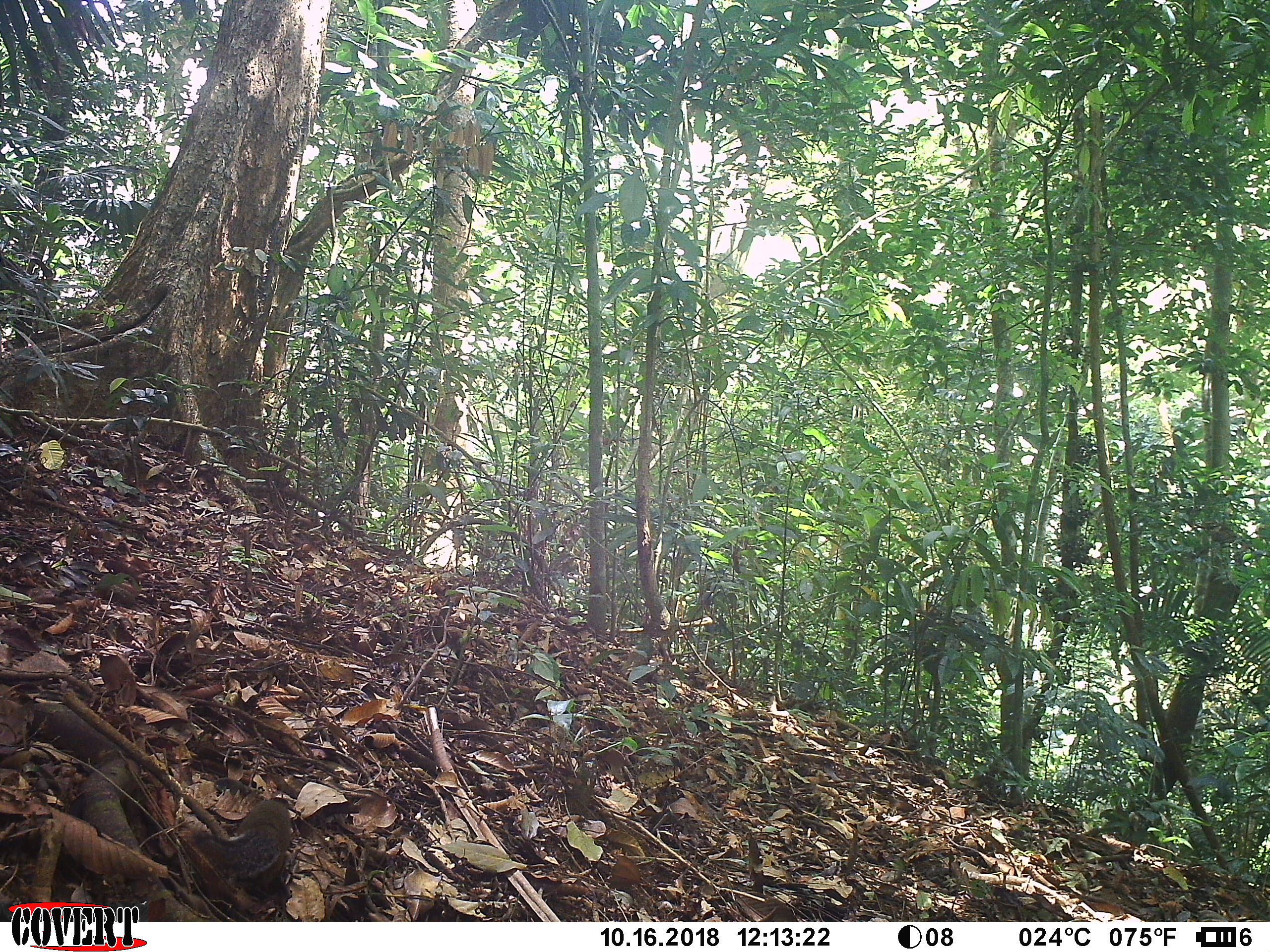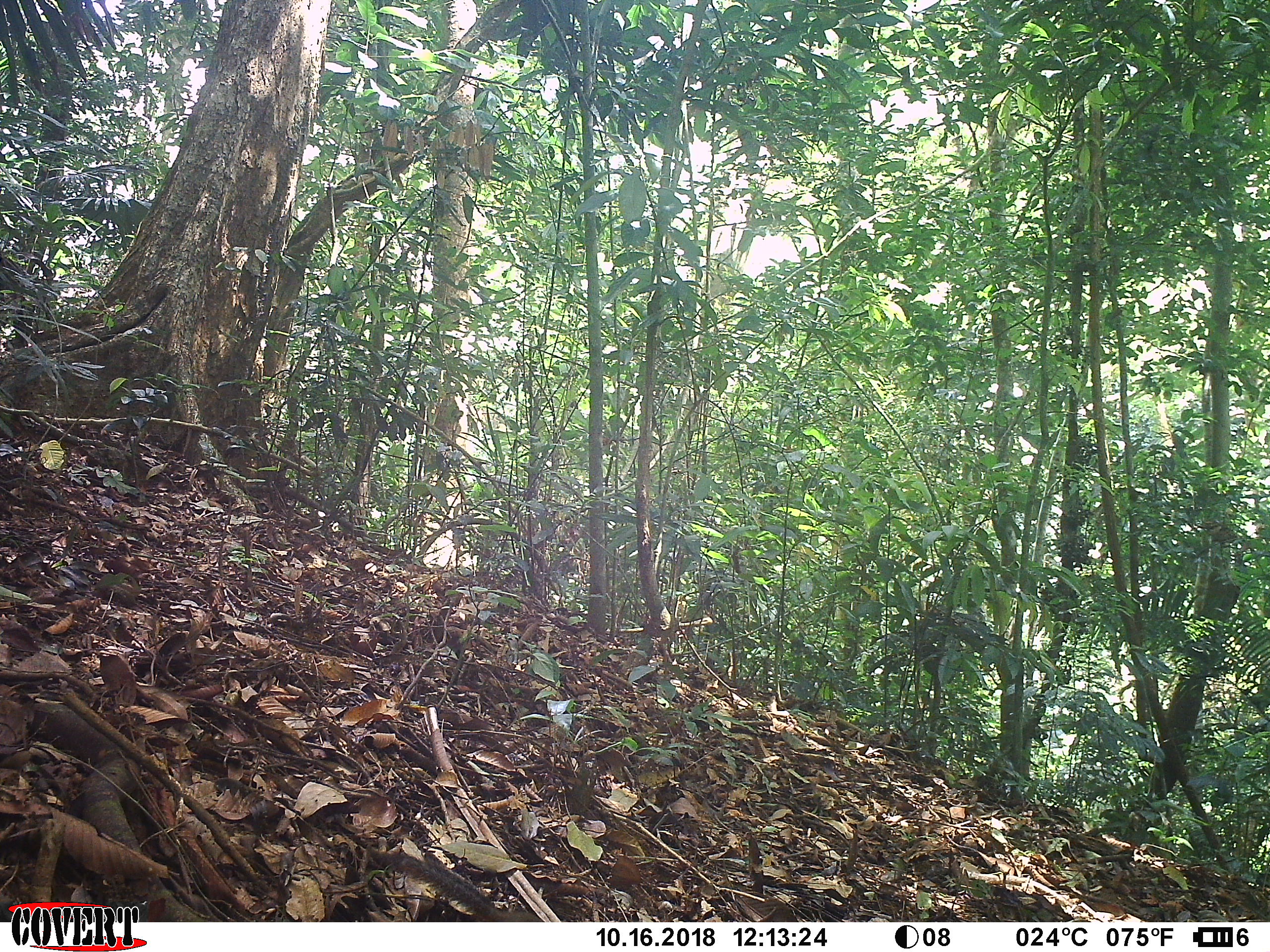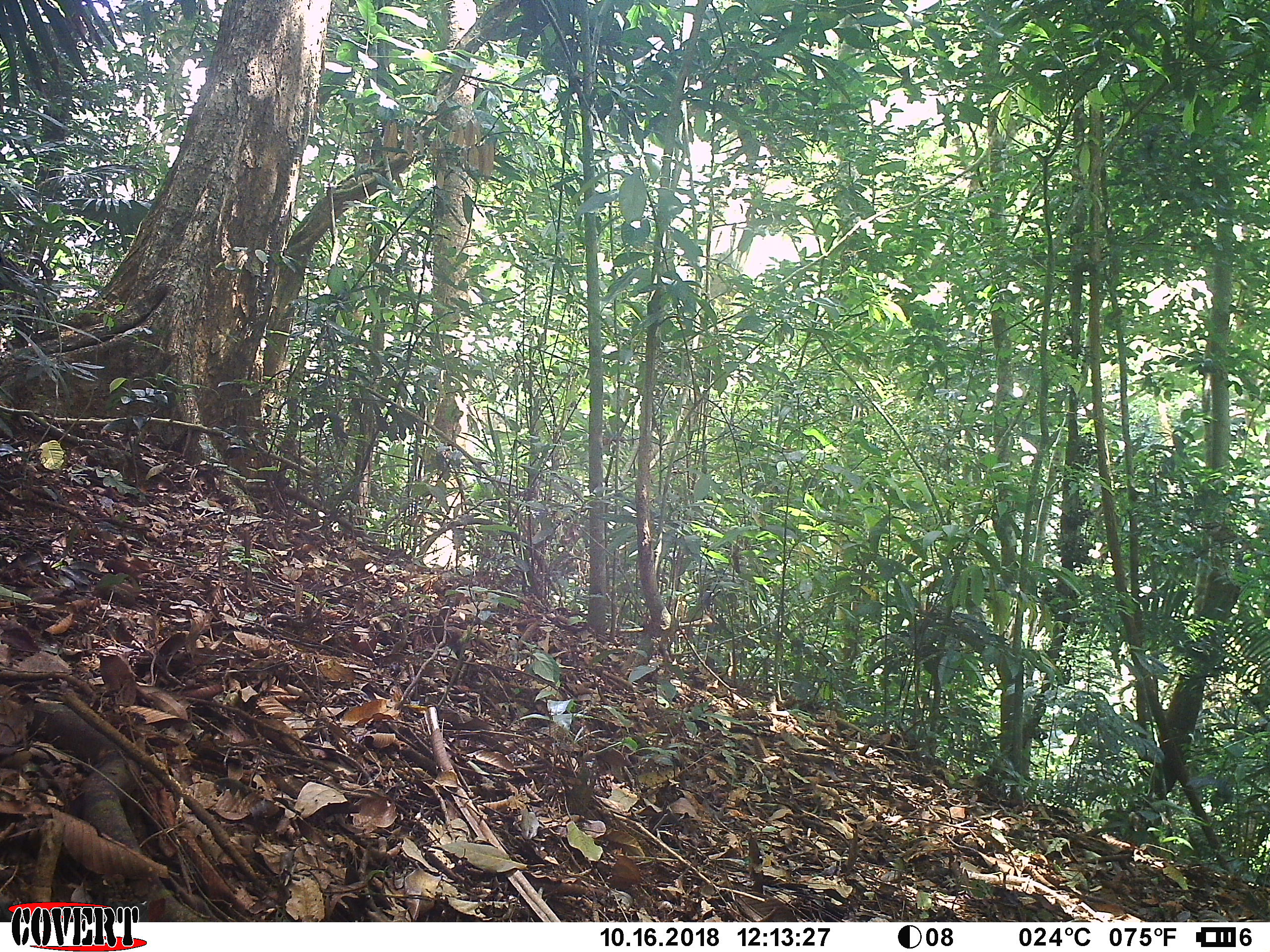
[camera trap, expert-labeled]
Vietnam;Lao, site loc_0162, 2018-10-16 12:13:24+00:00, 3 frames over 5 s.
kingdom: Animalia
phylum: Chordata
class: Mammalia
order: Rodentia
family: Sciuridae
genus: Dremomys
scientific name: Dremomys rufigenis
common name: red-cheeked squirrel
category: red cheeked squirrel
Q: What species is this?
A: Red cheeked squirrel (red-cheeked squirrel) (Dremomys rufigenis).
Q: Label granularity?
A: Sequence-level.